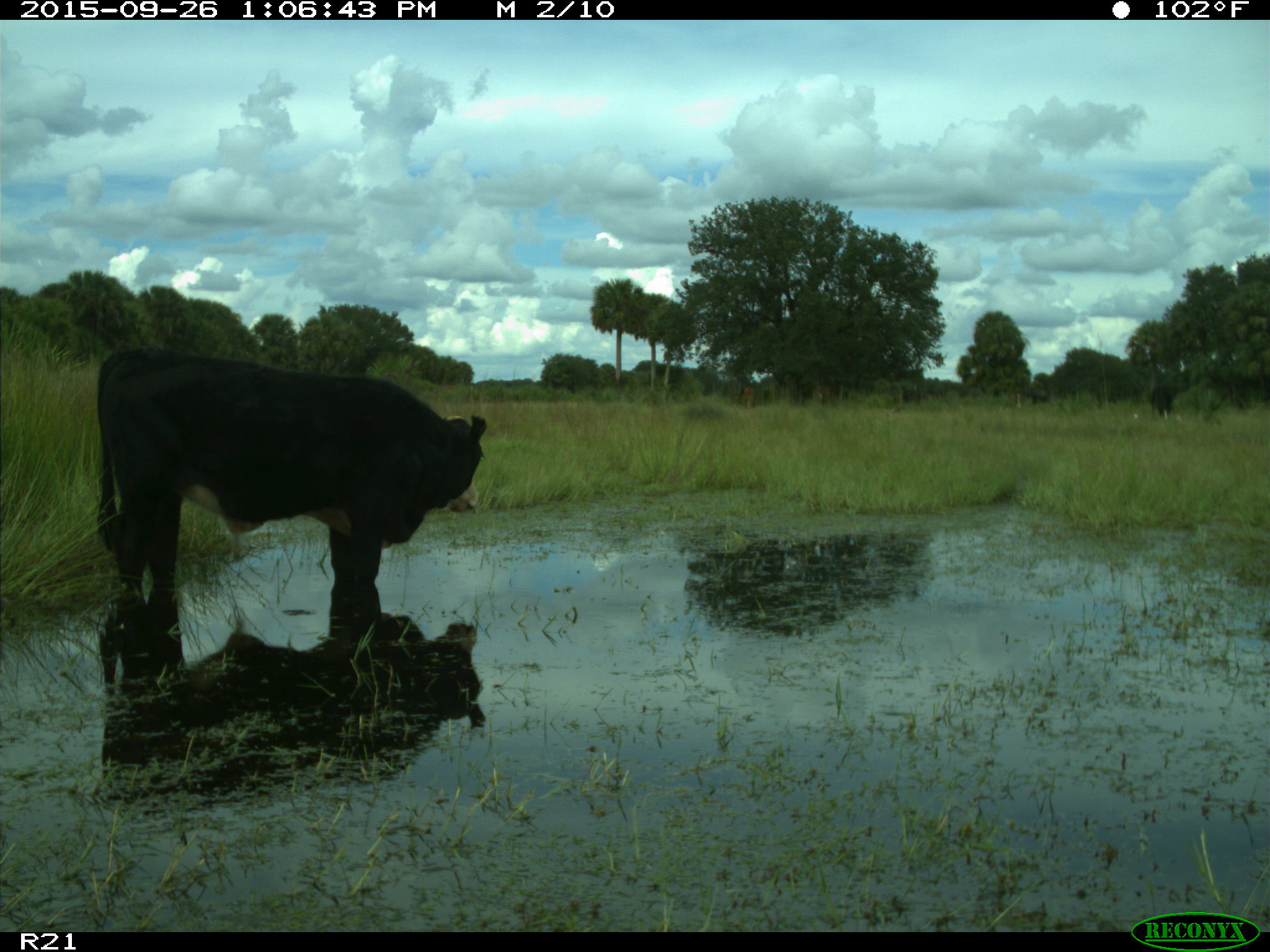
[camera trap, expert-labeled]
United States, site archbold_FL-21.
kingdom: Animalia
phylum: Chordata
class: Mammalia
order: Artiodactyla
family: Bovidae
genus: Bos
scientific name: Bos taurus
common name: domestic cow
Bos taurus (domestic cow).